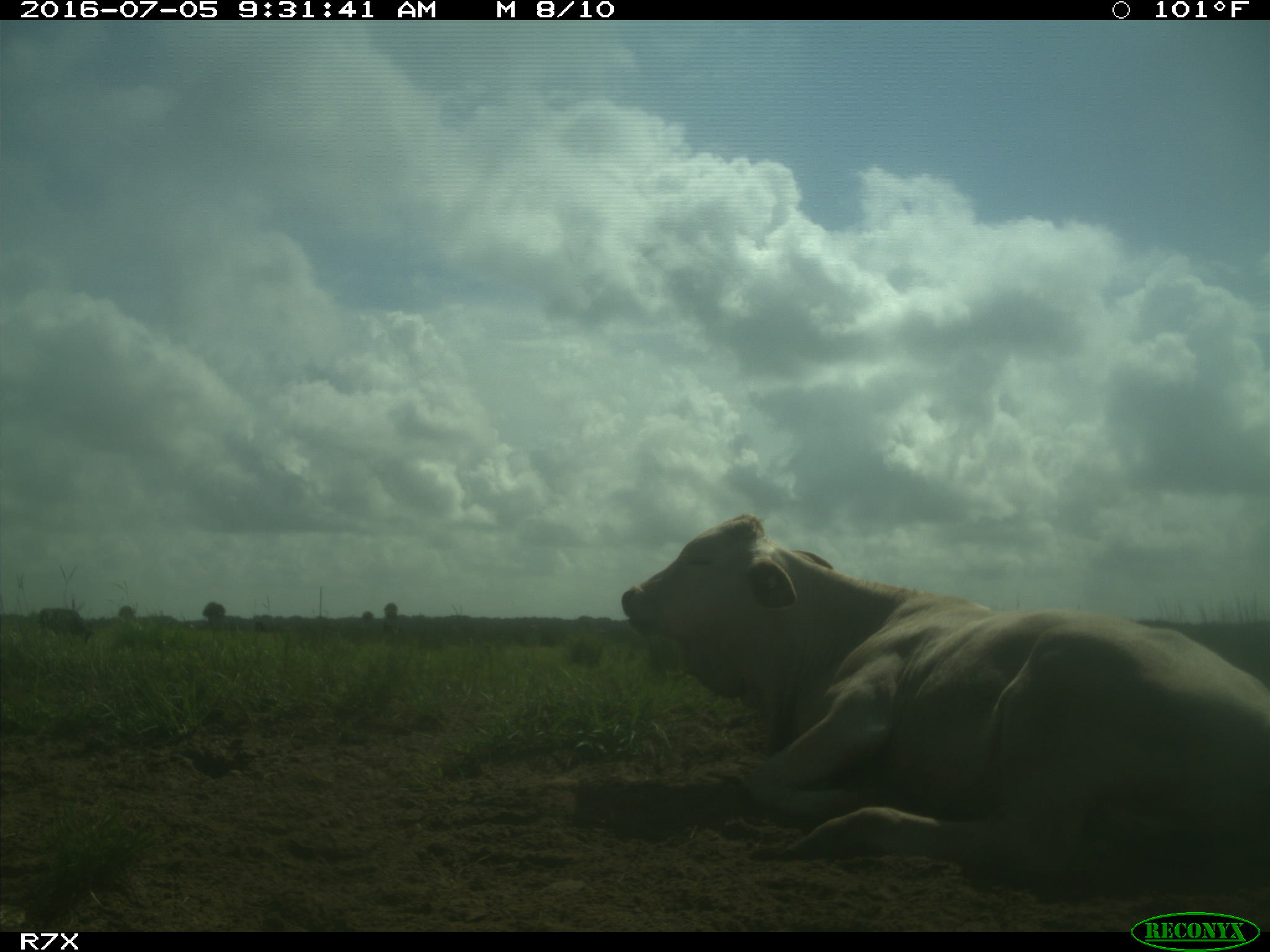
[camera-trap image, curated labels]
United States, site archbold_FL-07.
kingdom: Animalia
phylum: Chordata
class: Mammalia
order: Artiodactyla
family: Bovidae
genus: Bos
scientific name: Bos taurus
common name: domestic cow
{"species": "Bos taurus (domestic cow)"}